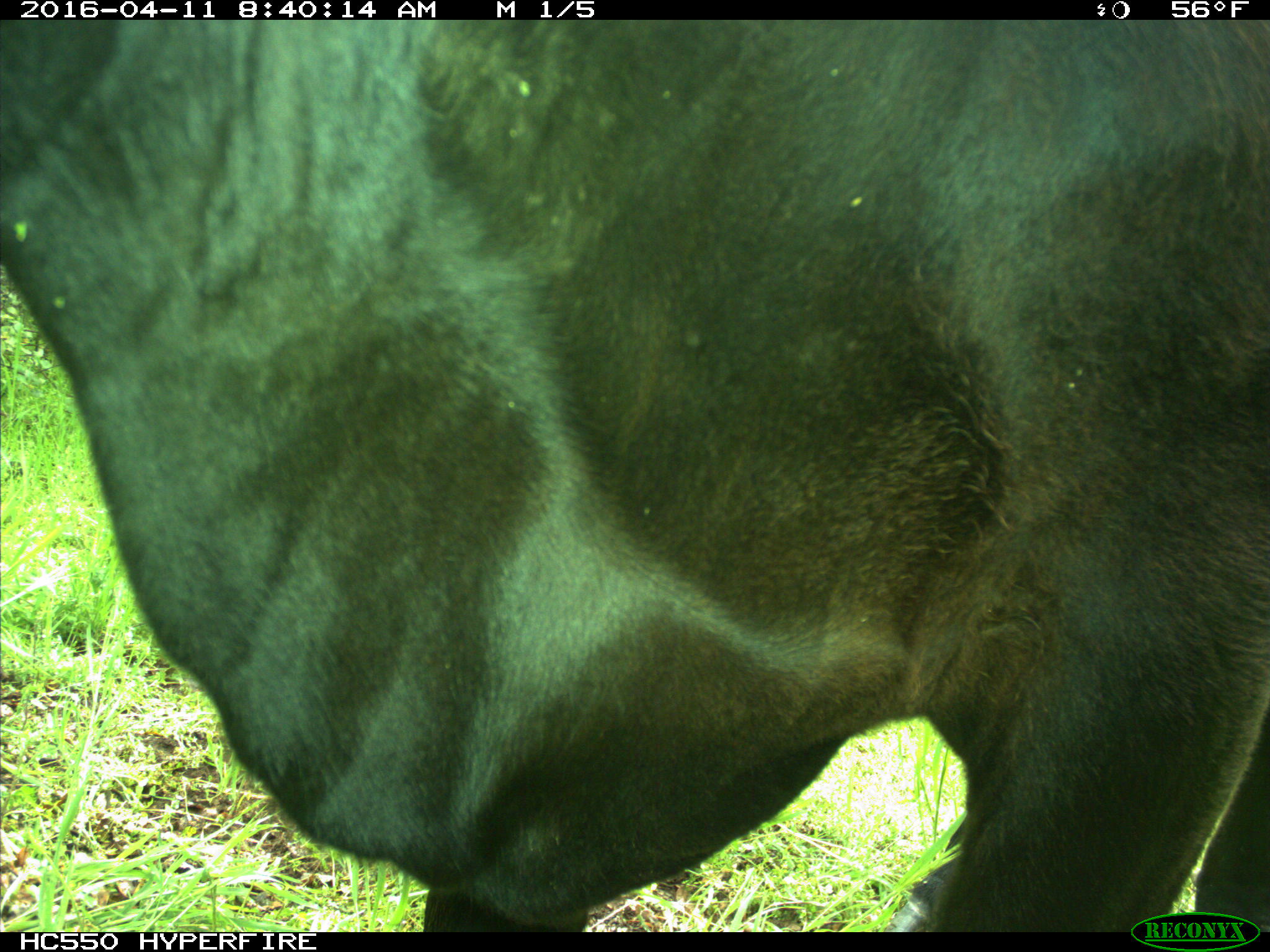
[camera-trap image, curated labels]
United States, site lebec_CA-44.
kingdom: Animalia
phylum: Chordata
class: Mammalia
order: Artiodactyla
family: Bovidae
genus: Bos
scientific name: Bos taurus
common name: domestic cow